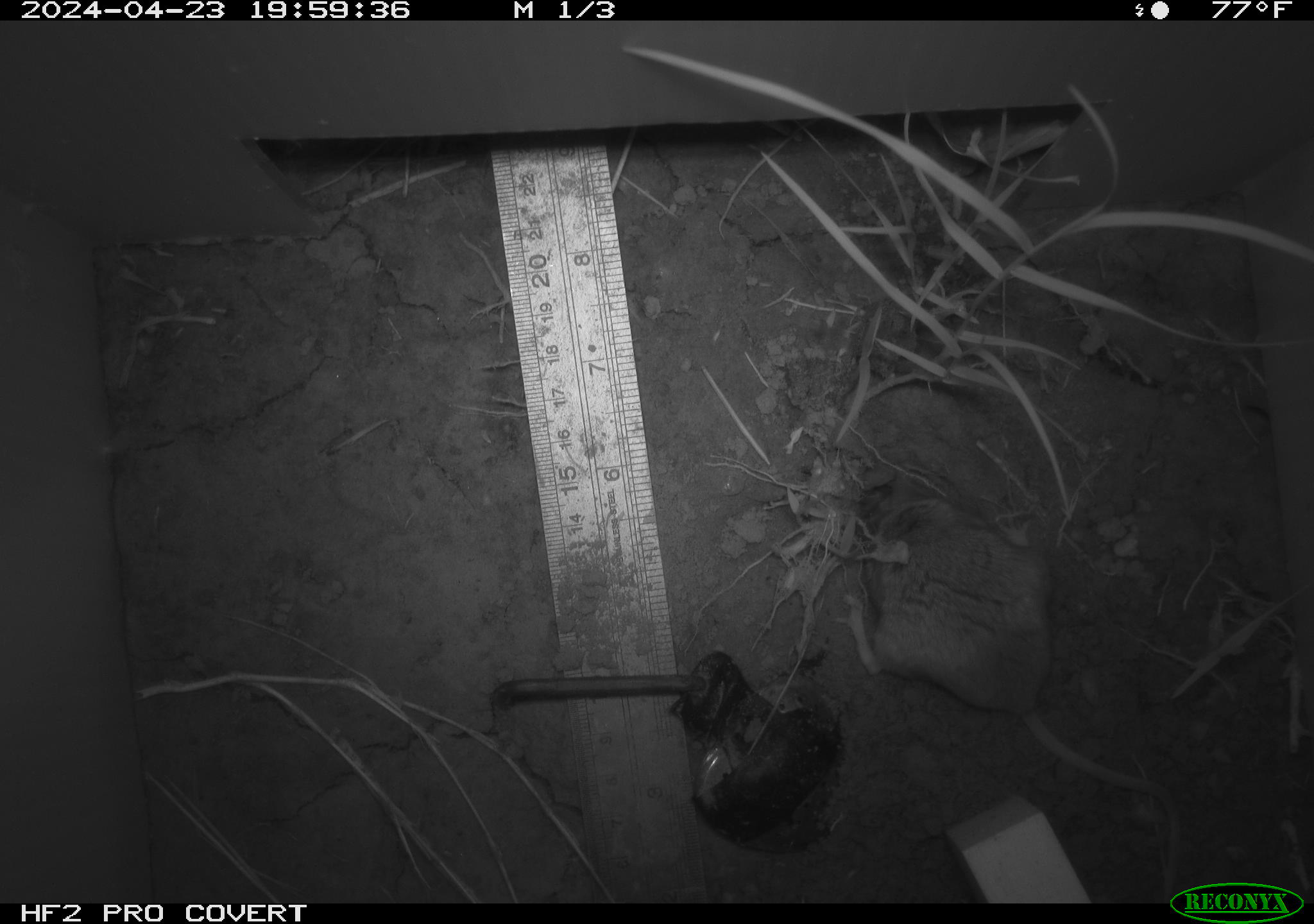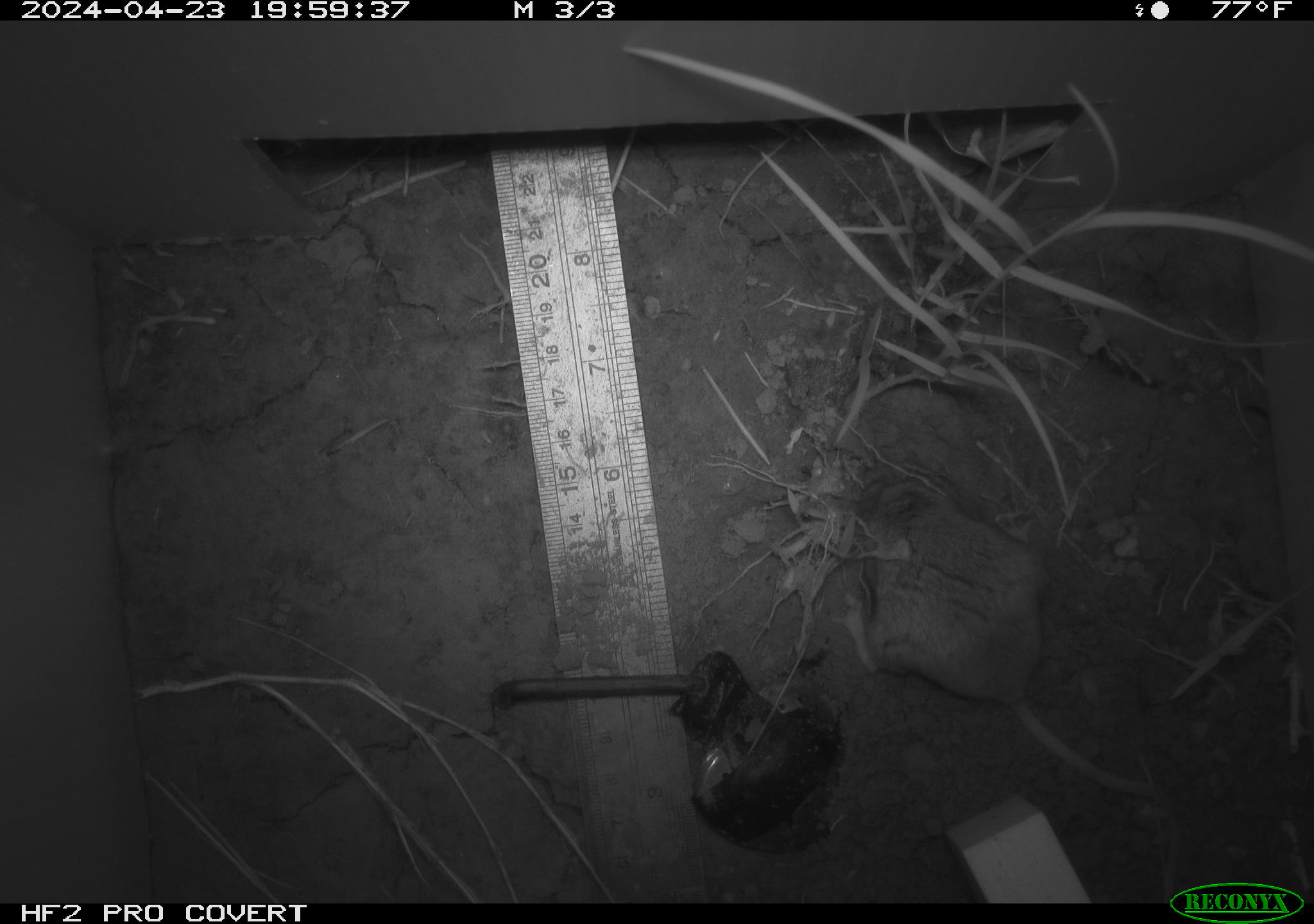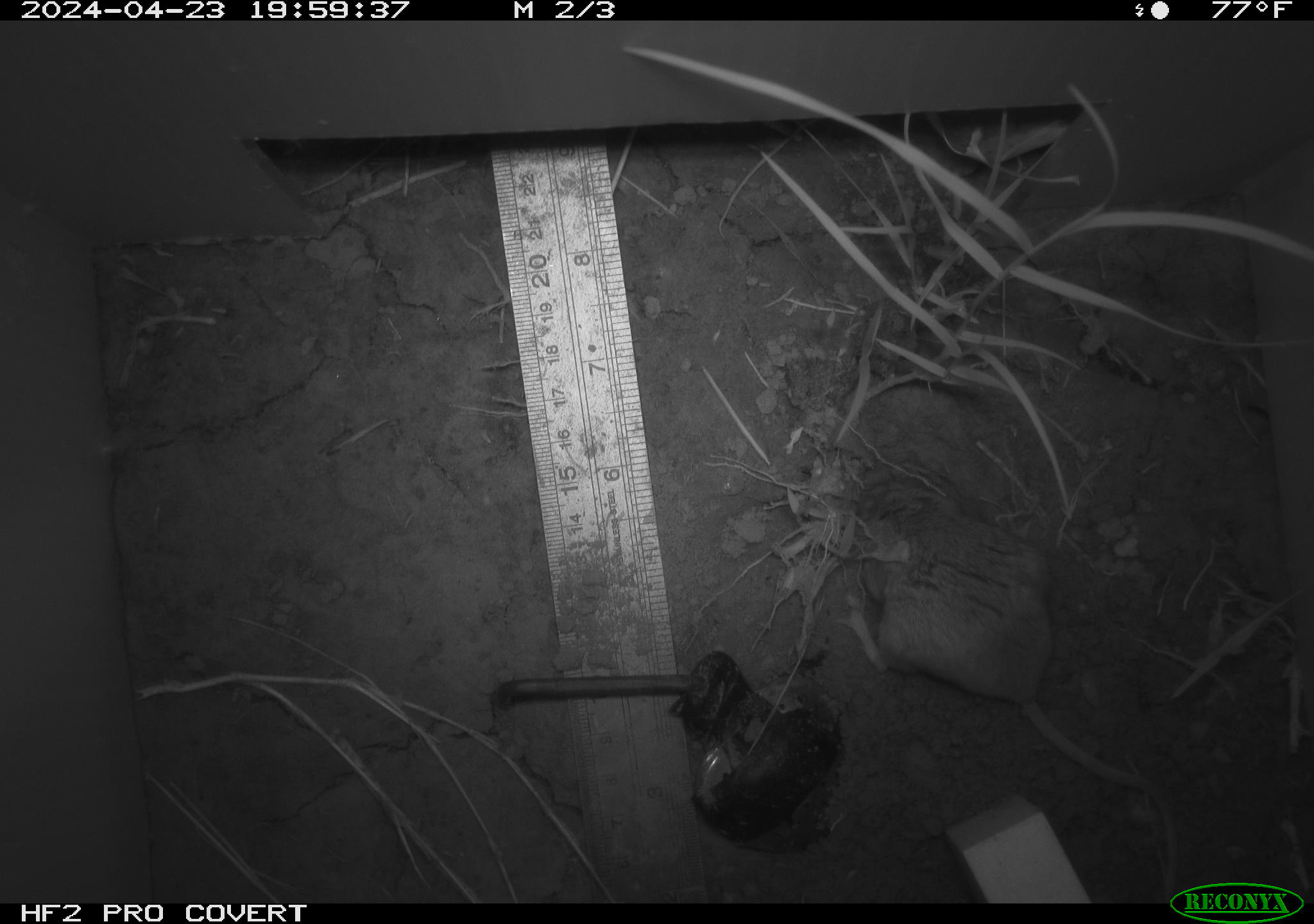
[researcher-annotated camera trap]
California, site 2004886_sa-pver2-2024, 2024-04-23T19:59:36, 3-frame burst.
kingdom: Animalia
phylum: Chordata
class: Mammalia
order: Rodentia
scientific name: Rodentia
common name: mouse species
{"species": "mouse species (Rodentia)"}